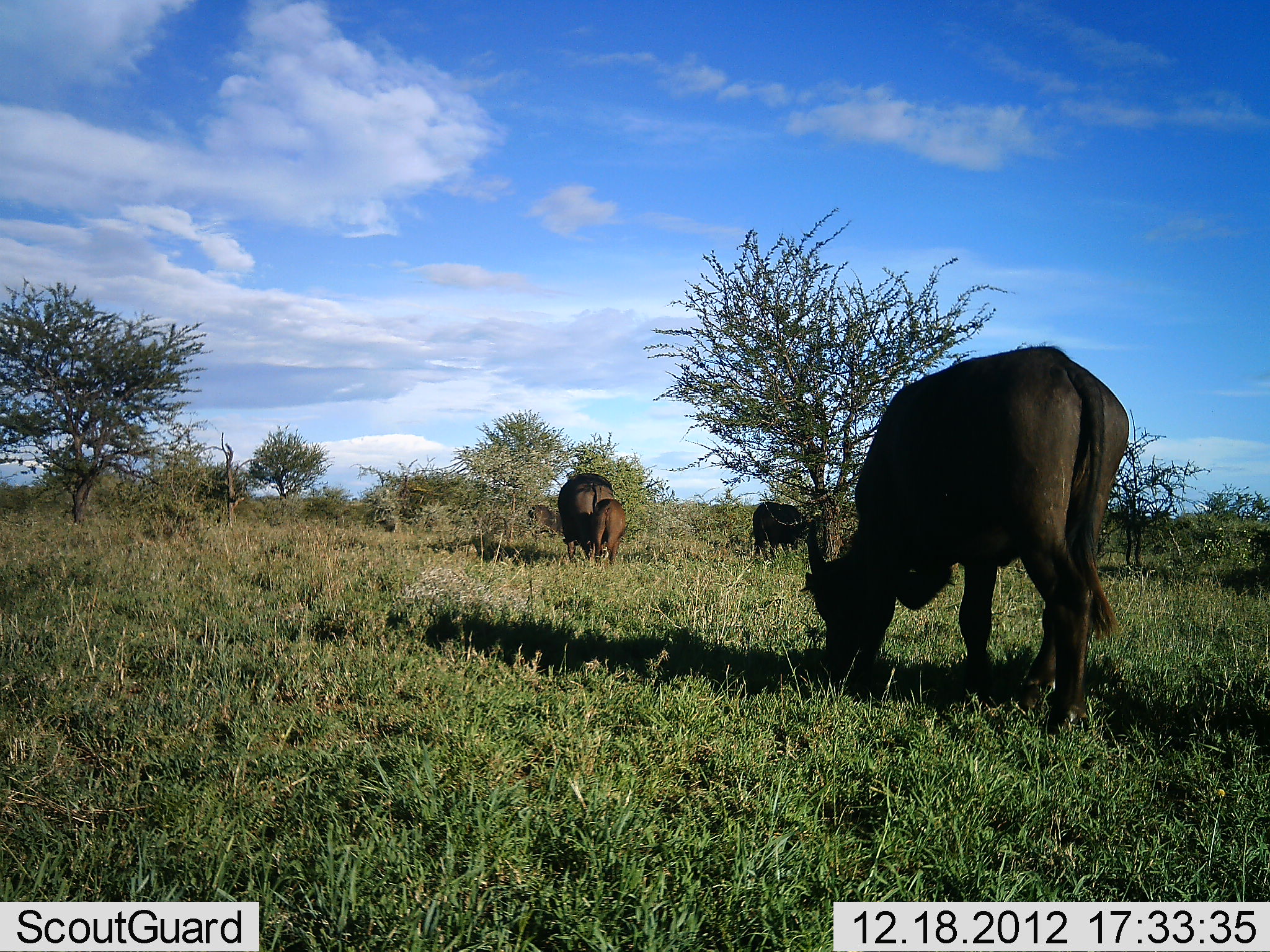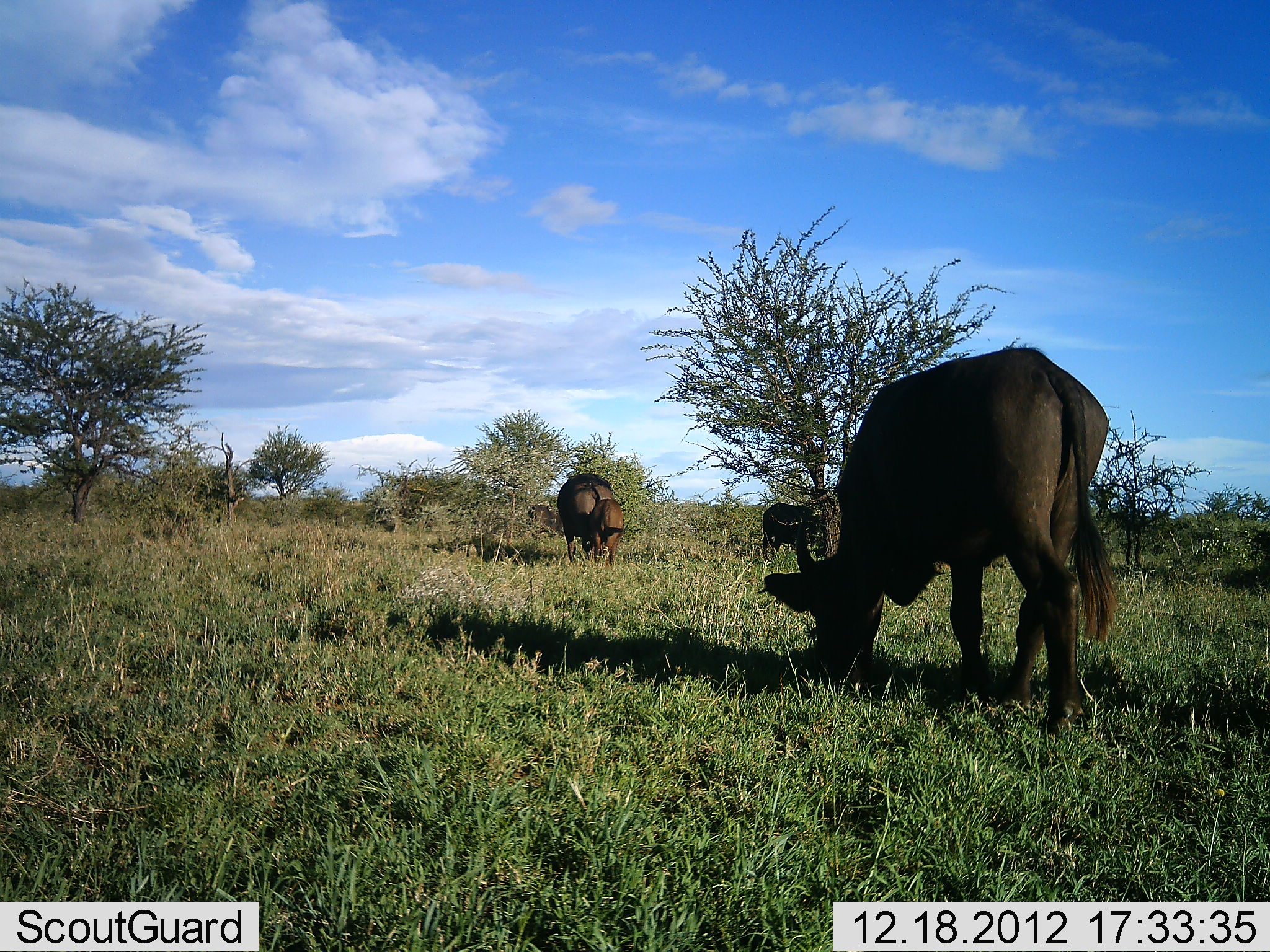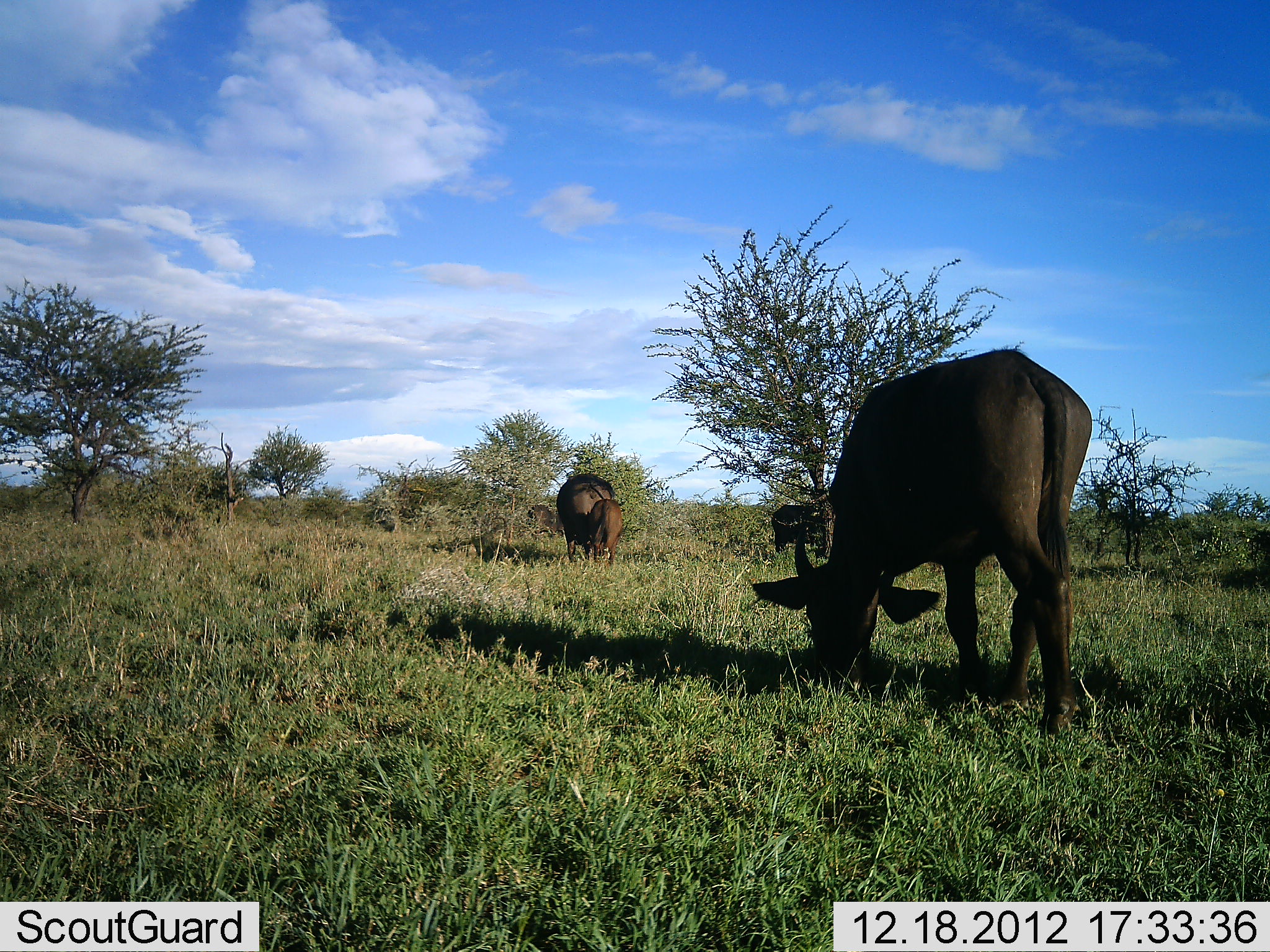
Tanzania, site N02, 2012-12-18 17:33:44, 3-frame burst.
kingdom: Animalia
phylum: Chordata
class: Mammalia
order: Artiodactyla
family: Bovidae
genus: Syncerus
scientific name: Syncerus caffer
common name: cape buffalo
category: buffalo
Buffalo (cape buffalo) (Syncerus caffer), count 4. Behavior (volunteer vote fractions): standing 29%, resting 0%, moving 10%, interacting 0%. Young present (vote fraction): 43%. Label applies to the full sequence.